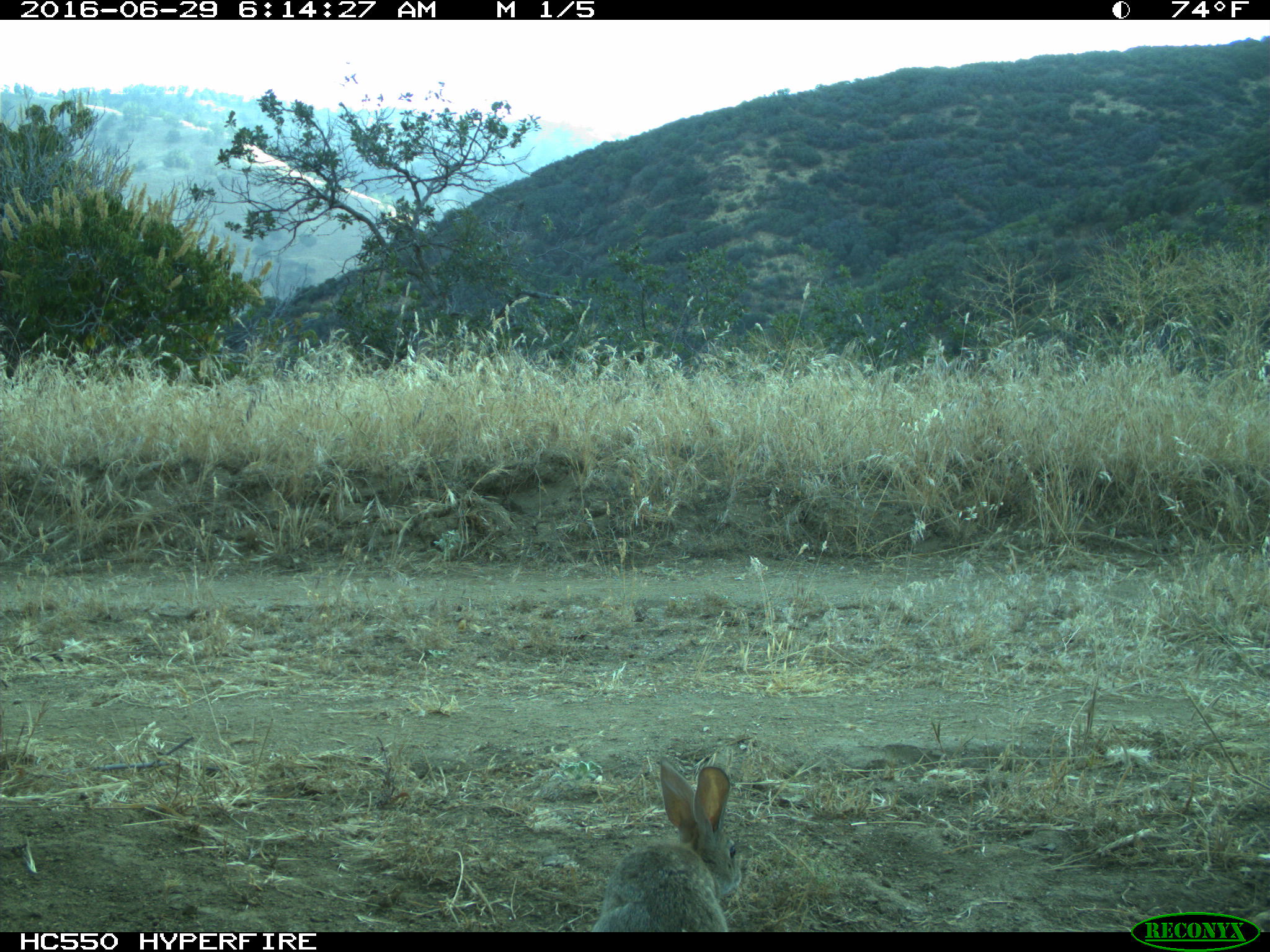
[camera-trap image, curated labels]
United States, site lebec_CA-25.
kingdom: Animalia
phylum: Chordata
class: Mammalia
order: Lagomorpha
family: Leporidae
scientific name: Leporidae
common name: rabbits and hares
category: unidentified rabbit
Unidentified rabbit (rabbits and hares) (Leporidae).